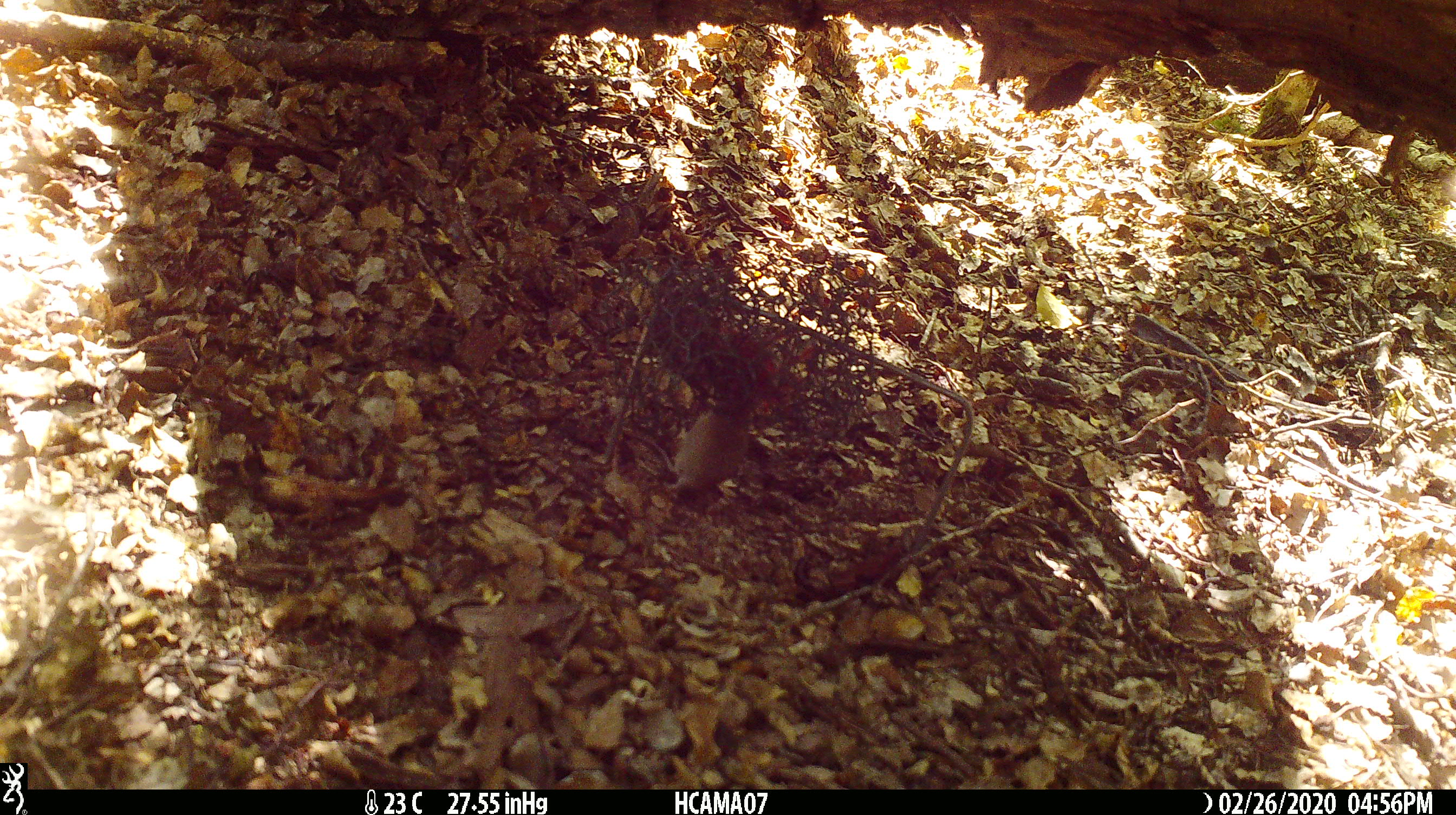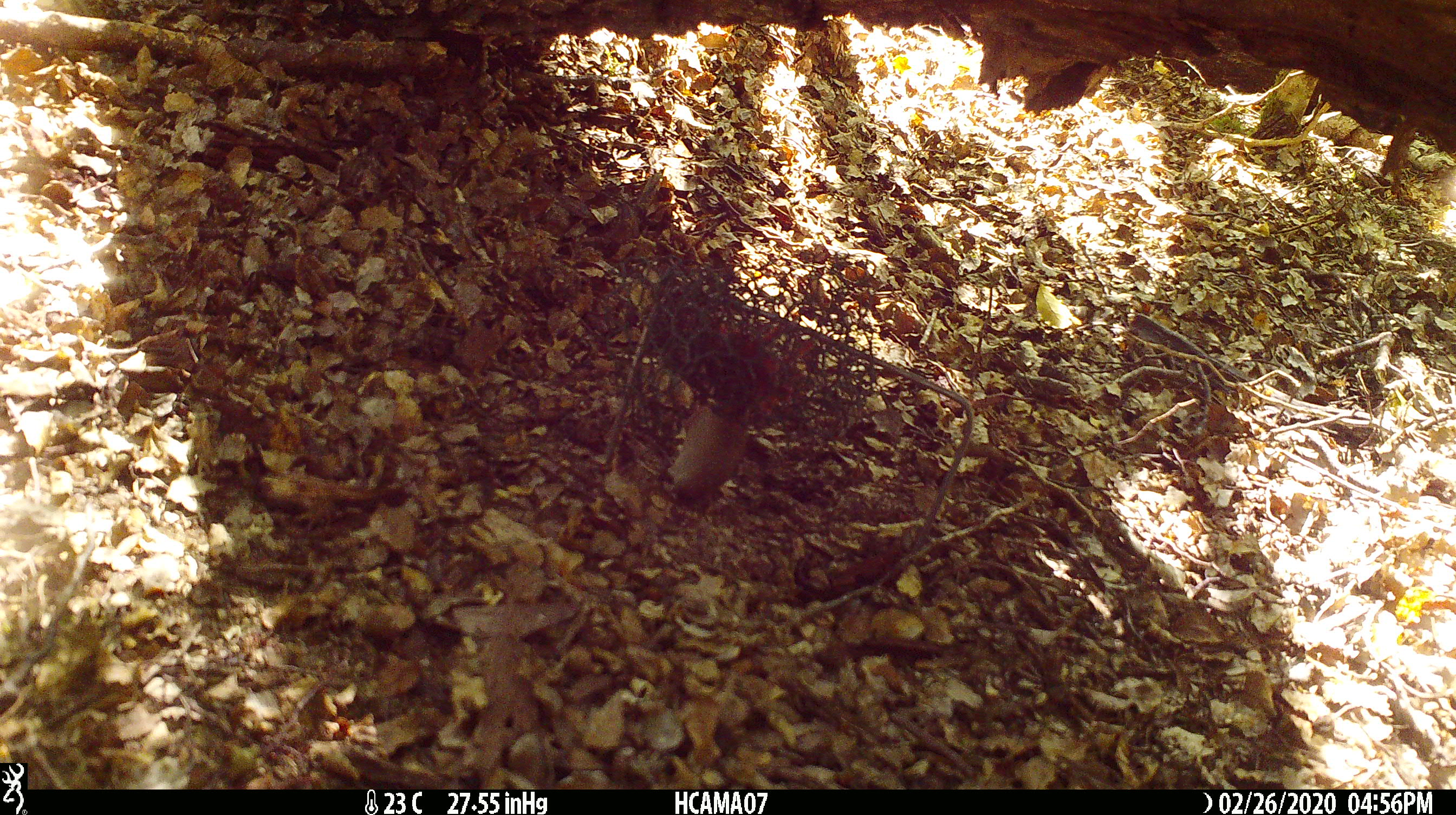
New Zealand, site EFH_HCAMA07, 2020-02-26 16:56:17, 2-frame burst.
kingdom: Animalia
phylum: Chordata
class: Mammalia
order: Rodentia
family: Muridae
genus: Mus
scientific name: Mus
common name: mouse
Mouse (Mus).